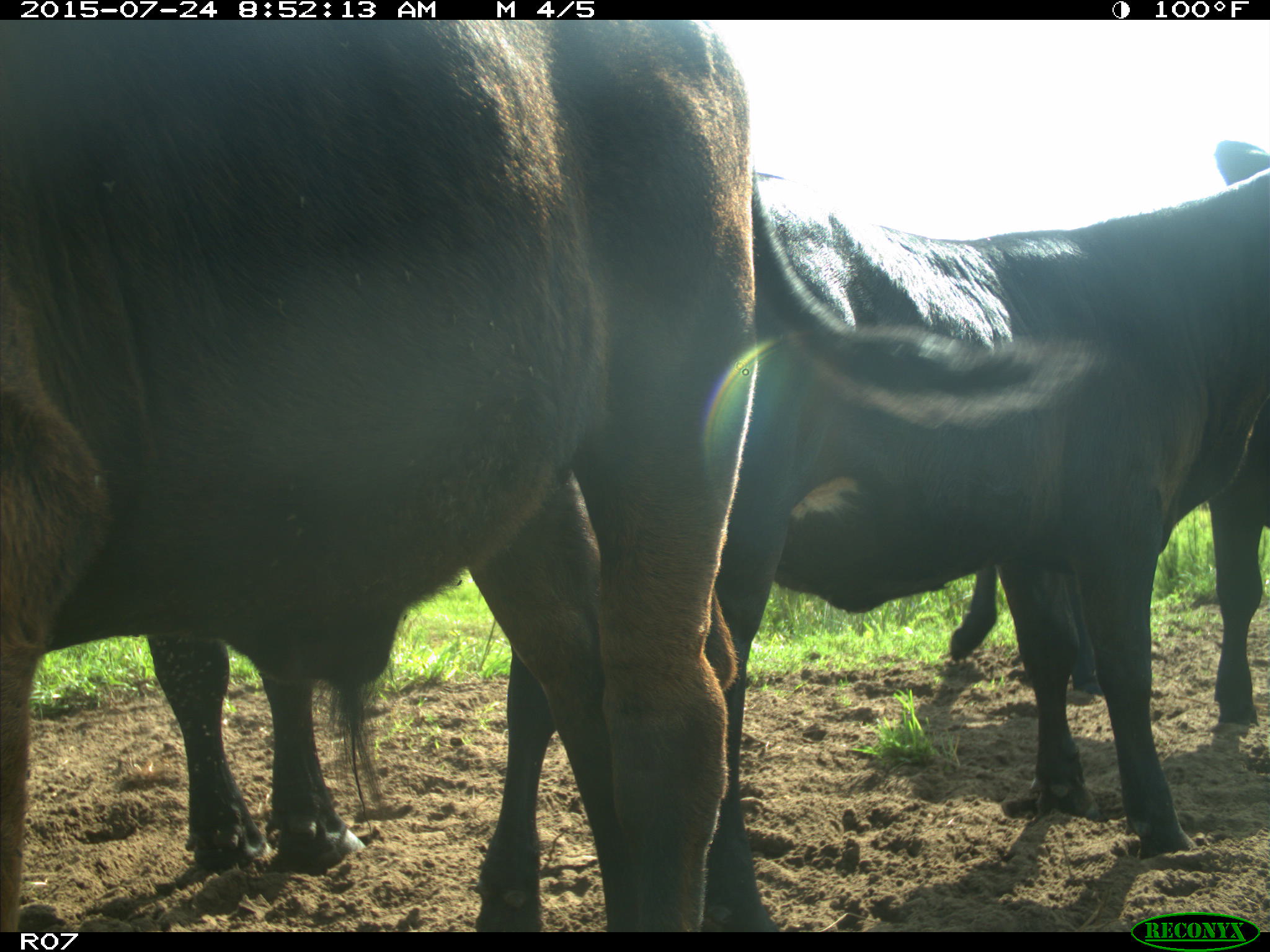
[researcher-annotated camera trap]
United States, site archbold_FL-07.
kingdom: Animalia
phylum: Chordata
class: Mammalia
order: Artiodactyla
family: Bovidae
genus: Bos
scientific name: Bos taurus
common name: domestic cow